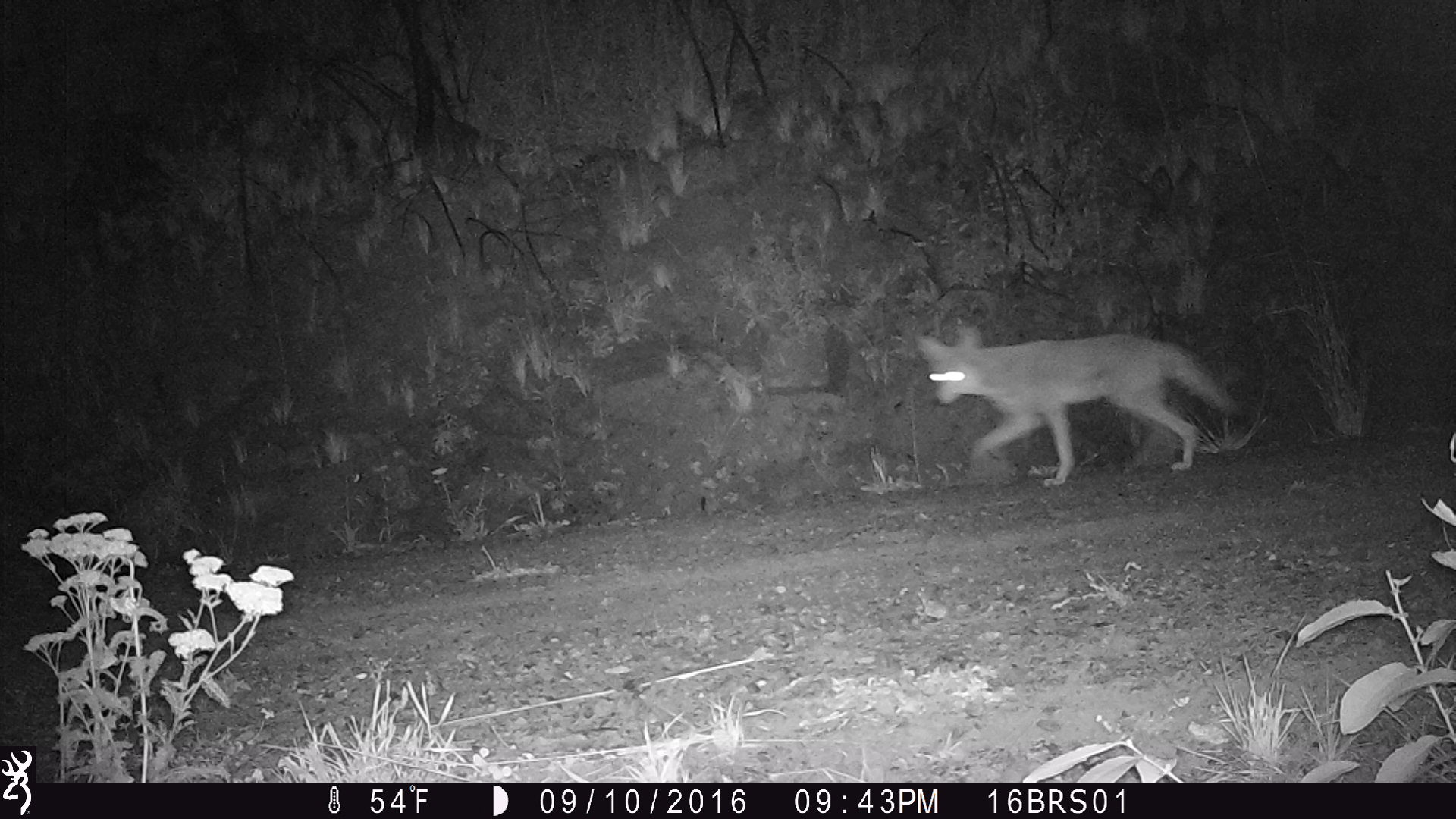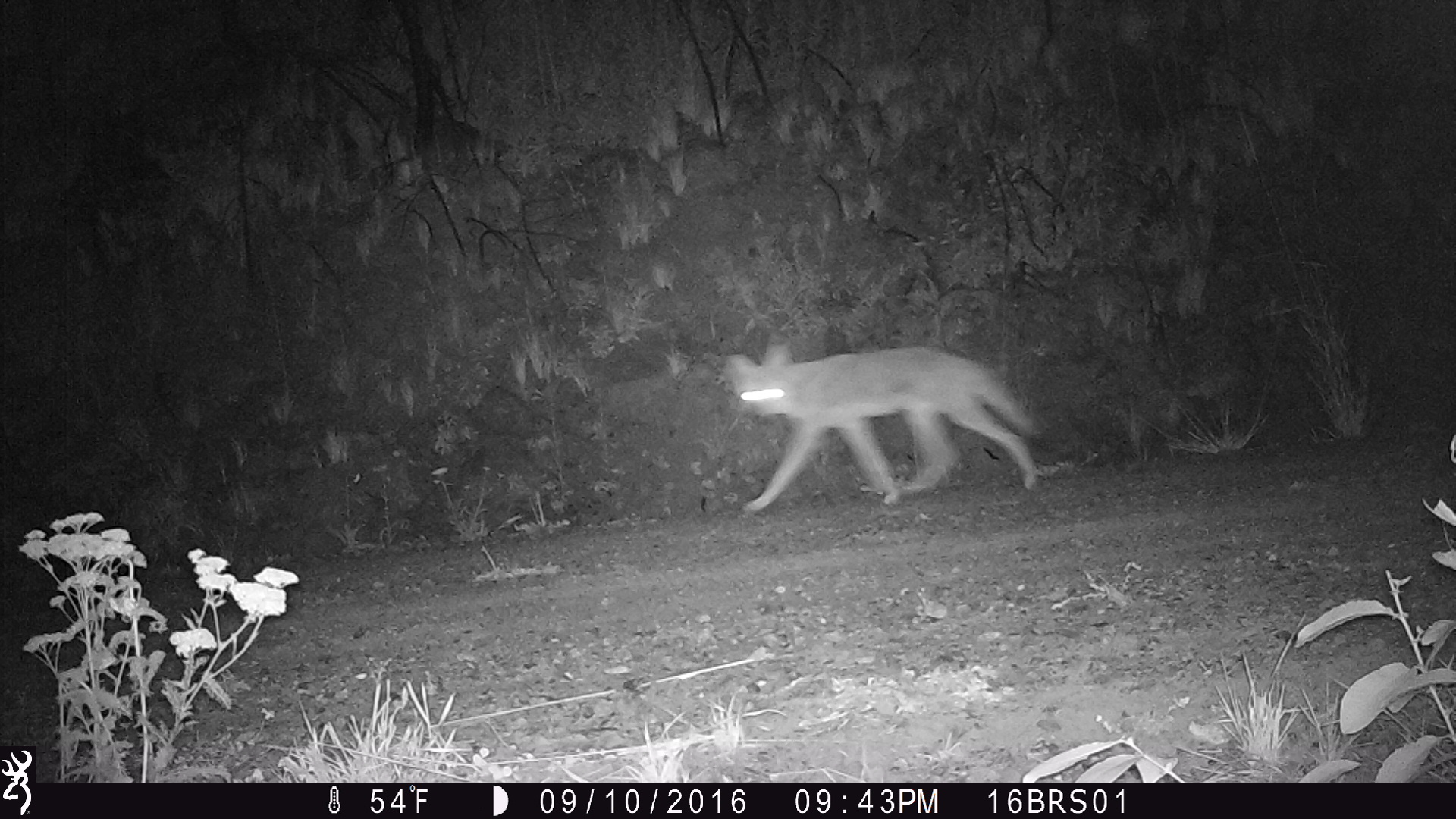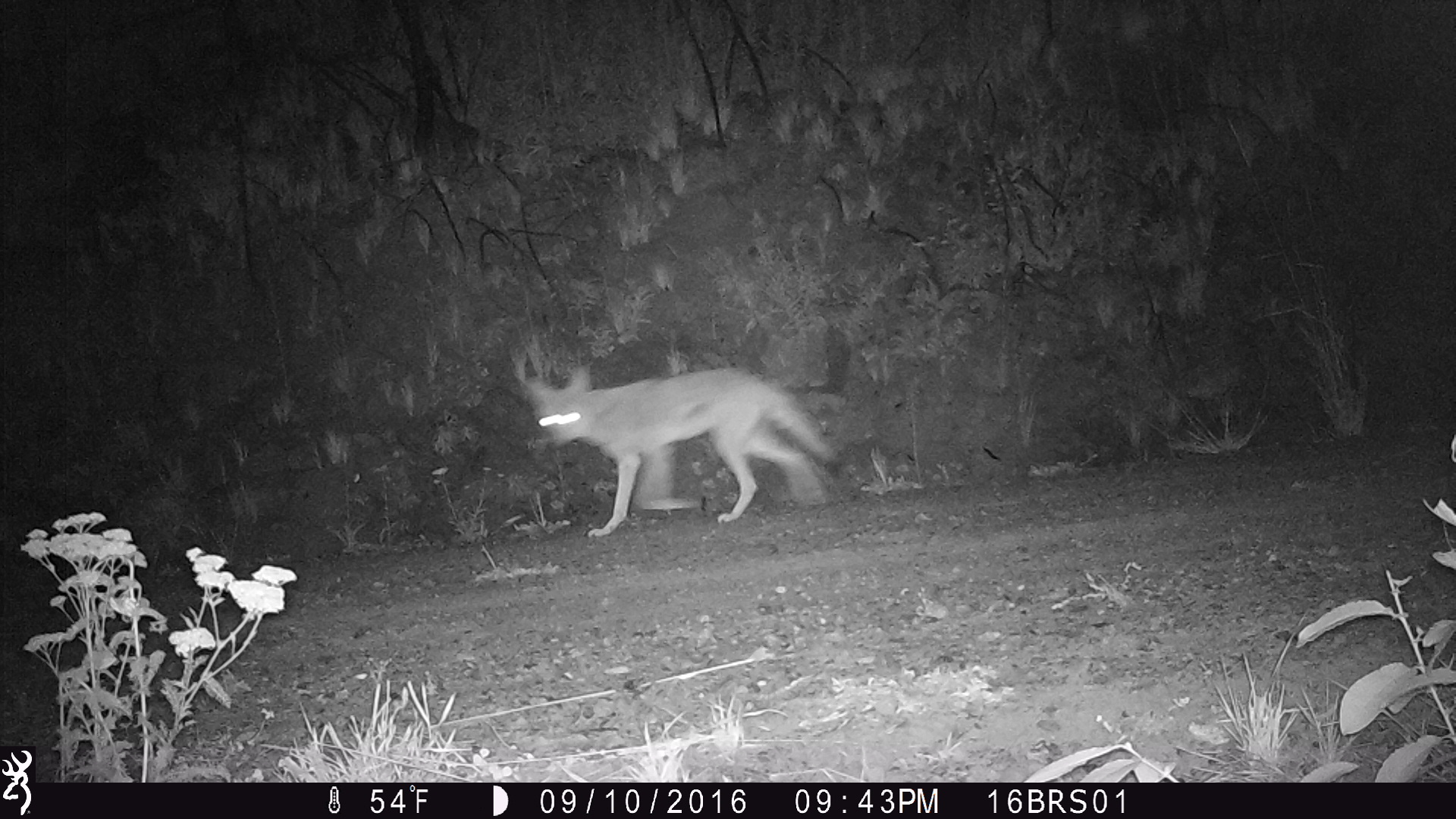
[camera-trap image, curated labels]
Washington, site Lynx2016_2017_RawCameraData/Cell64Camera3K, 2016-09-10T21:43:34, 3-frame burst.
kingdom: Animalia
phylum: Chordata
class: Mammalia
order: Carnivora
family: Canidae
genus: Canis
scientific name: Canis latrans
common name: coyote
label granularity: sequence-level